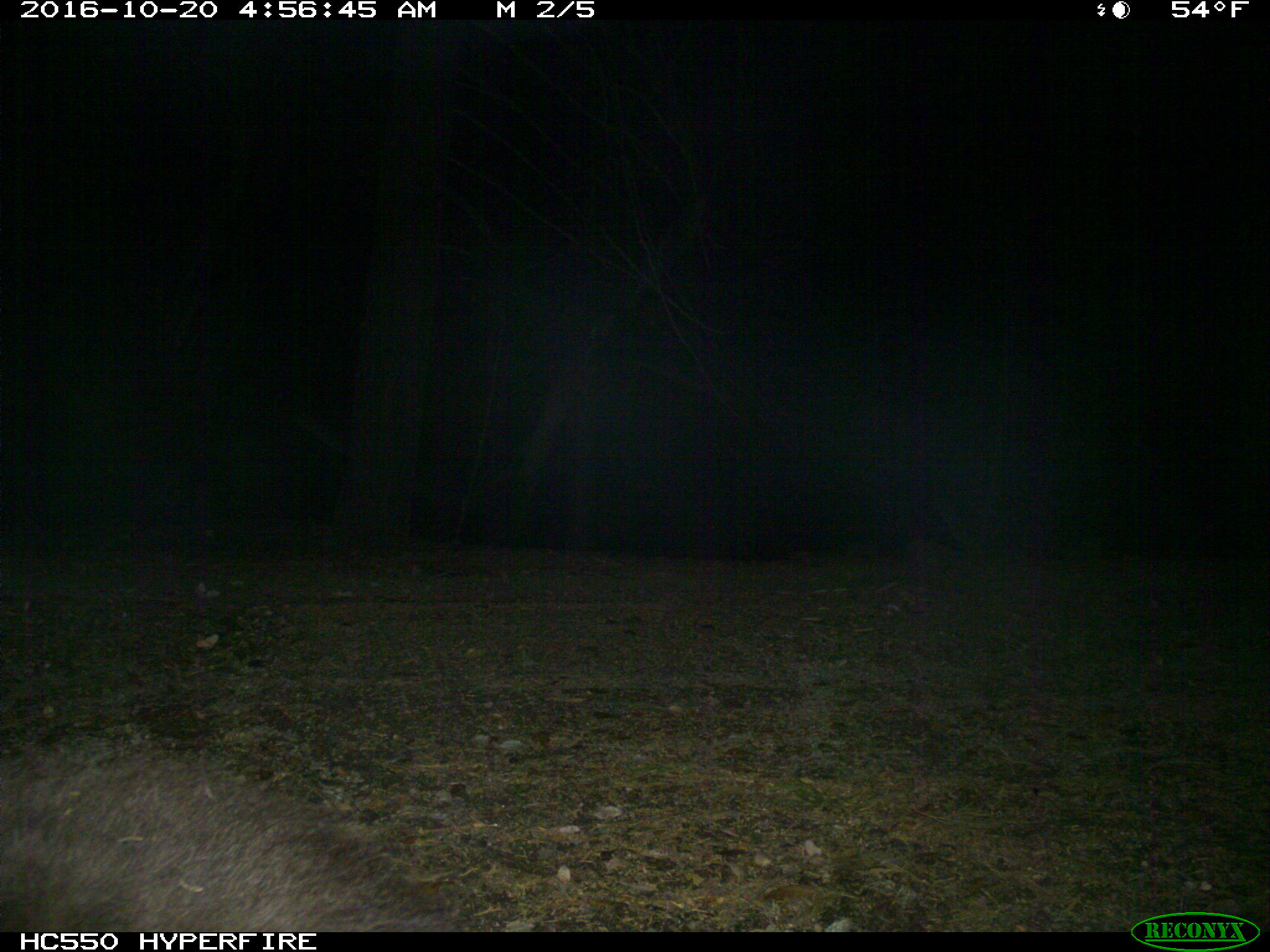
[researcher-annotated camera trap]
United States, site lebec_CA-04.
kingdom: Animalia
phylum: Chordata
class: Mammalia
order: Carnivora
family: Ursidae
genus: Ursus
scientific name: Ursus americanus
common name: american black bear